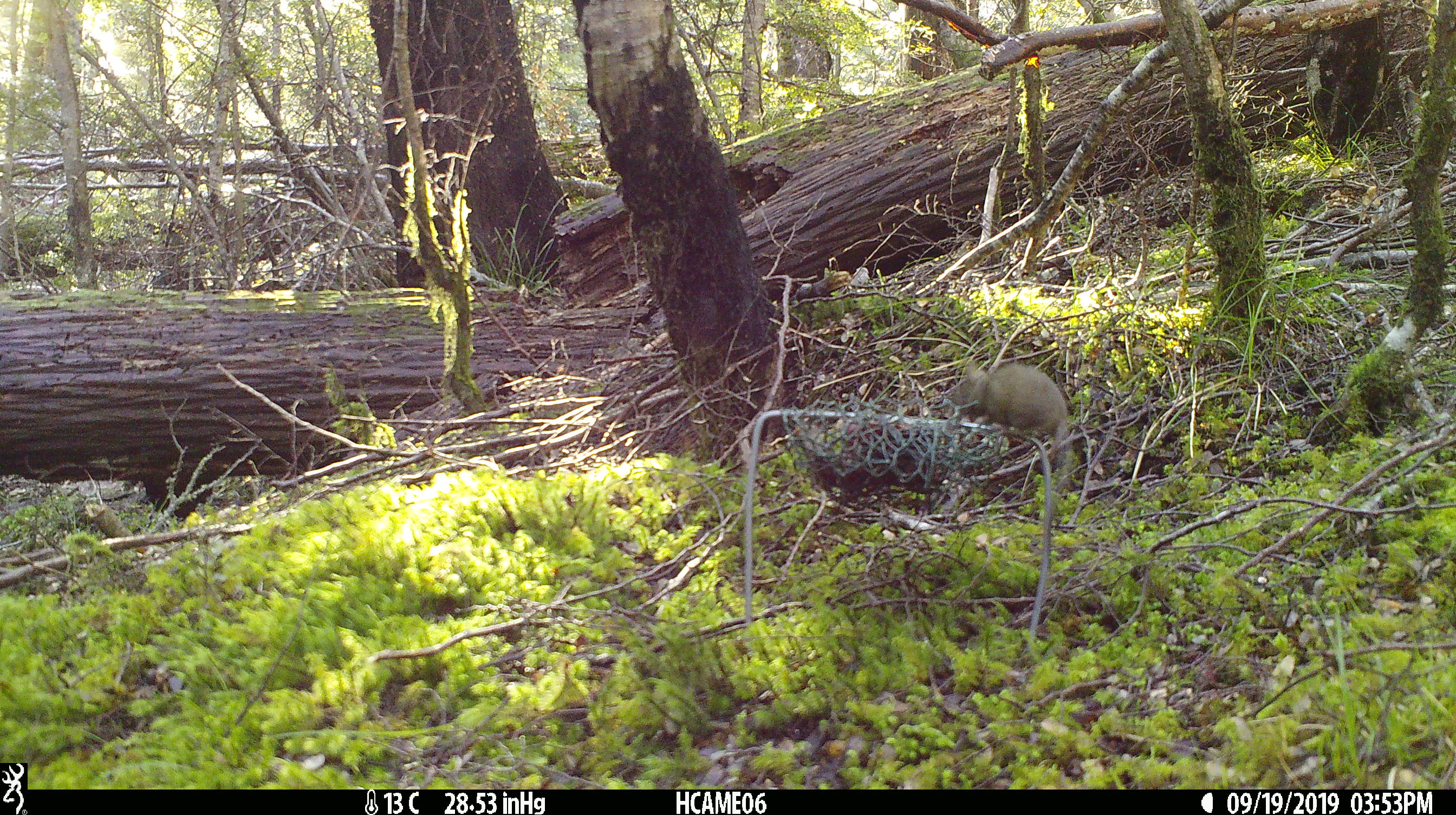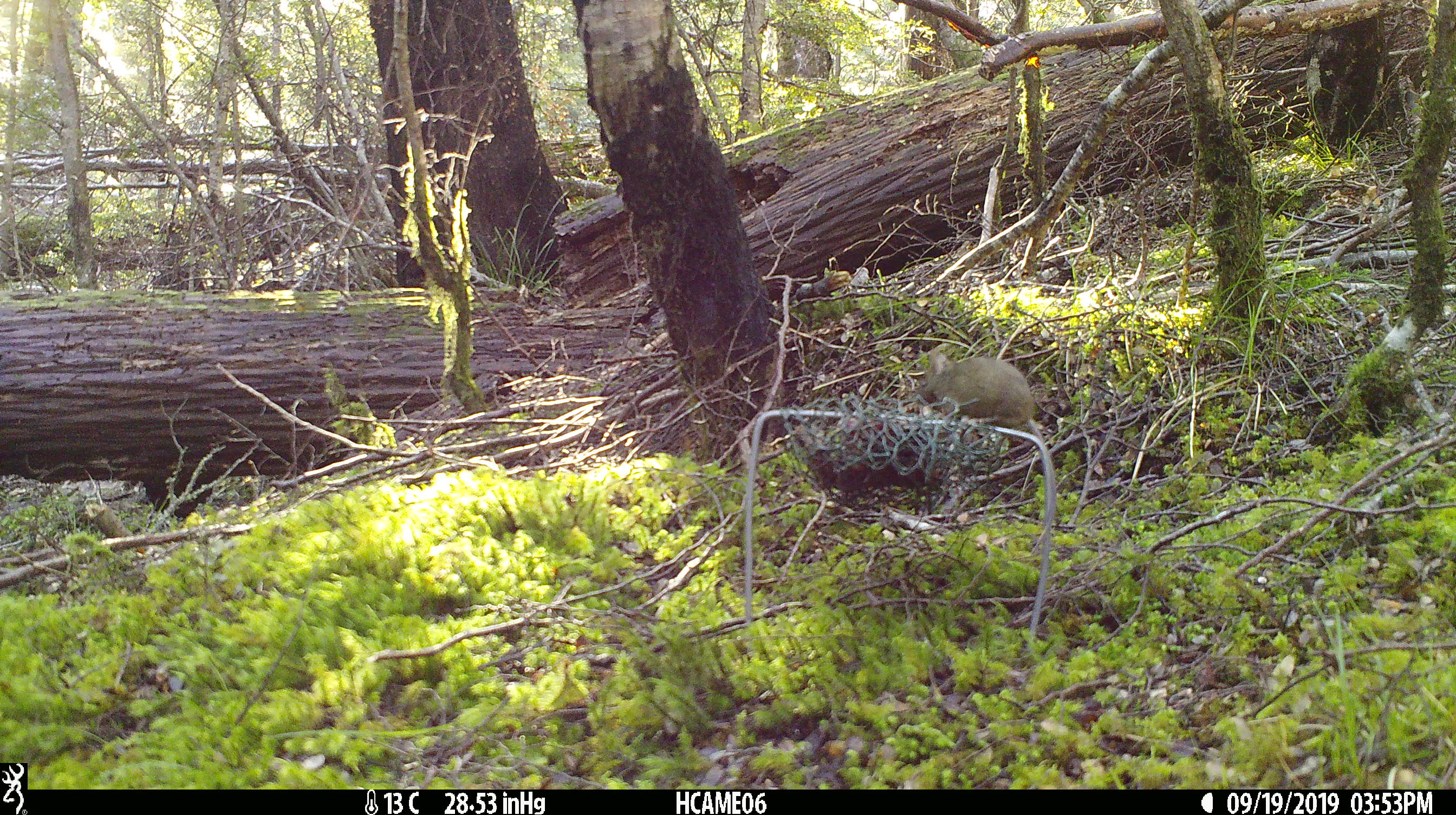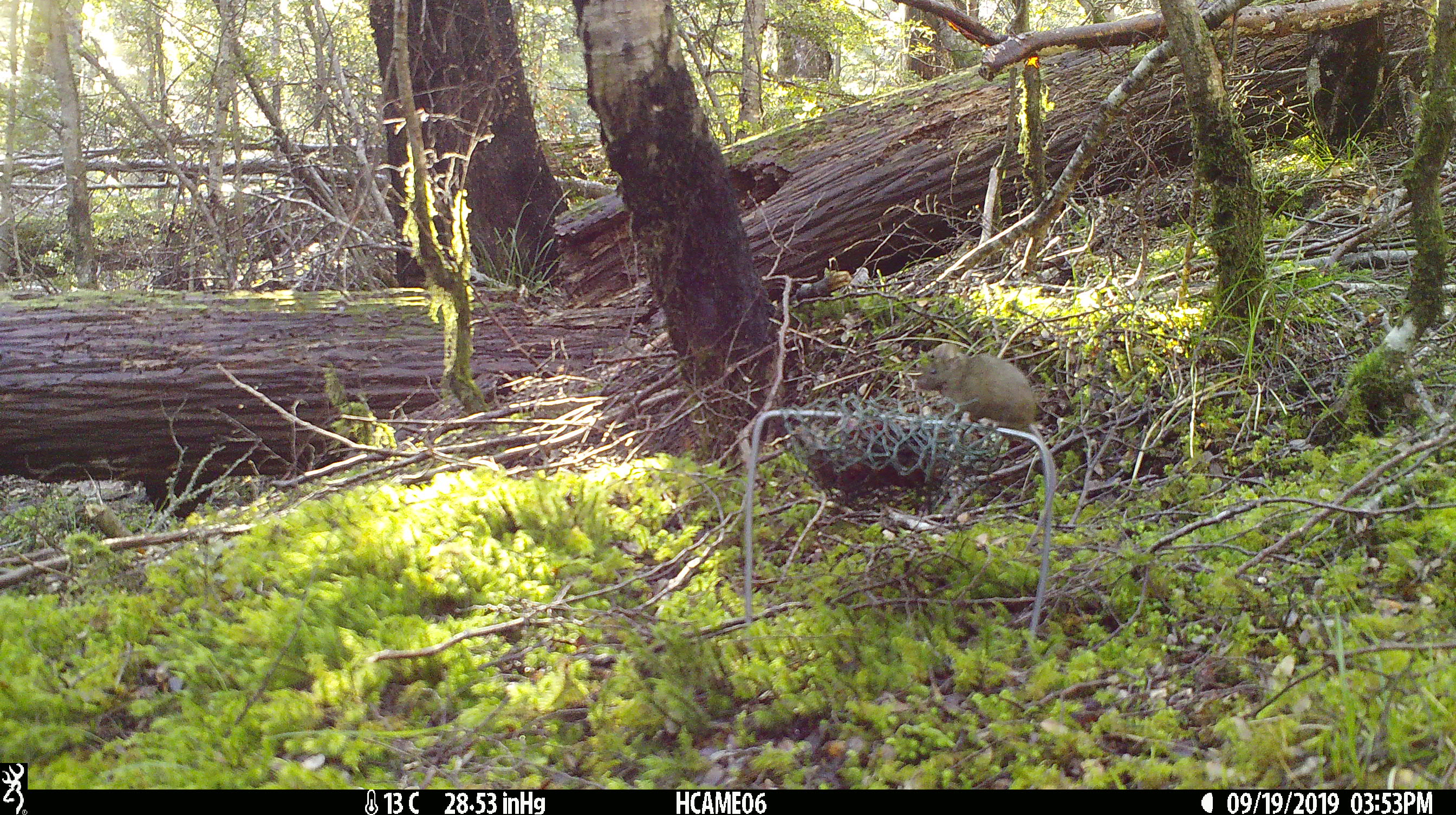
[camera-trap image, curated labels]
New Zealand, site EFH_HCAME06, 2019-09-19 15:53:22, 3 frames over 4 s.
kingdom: Animalia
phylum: Chordata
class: Mammalia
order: Rodentia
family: Muridae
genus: Mus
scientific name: Mus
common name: mouse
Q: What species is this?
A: Mouse (Mus).